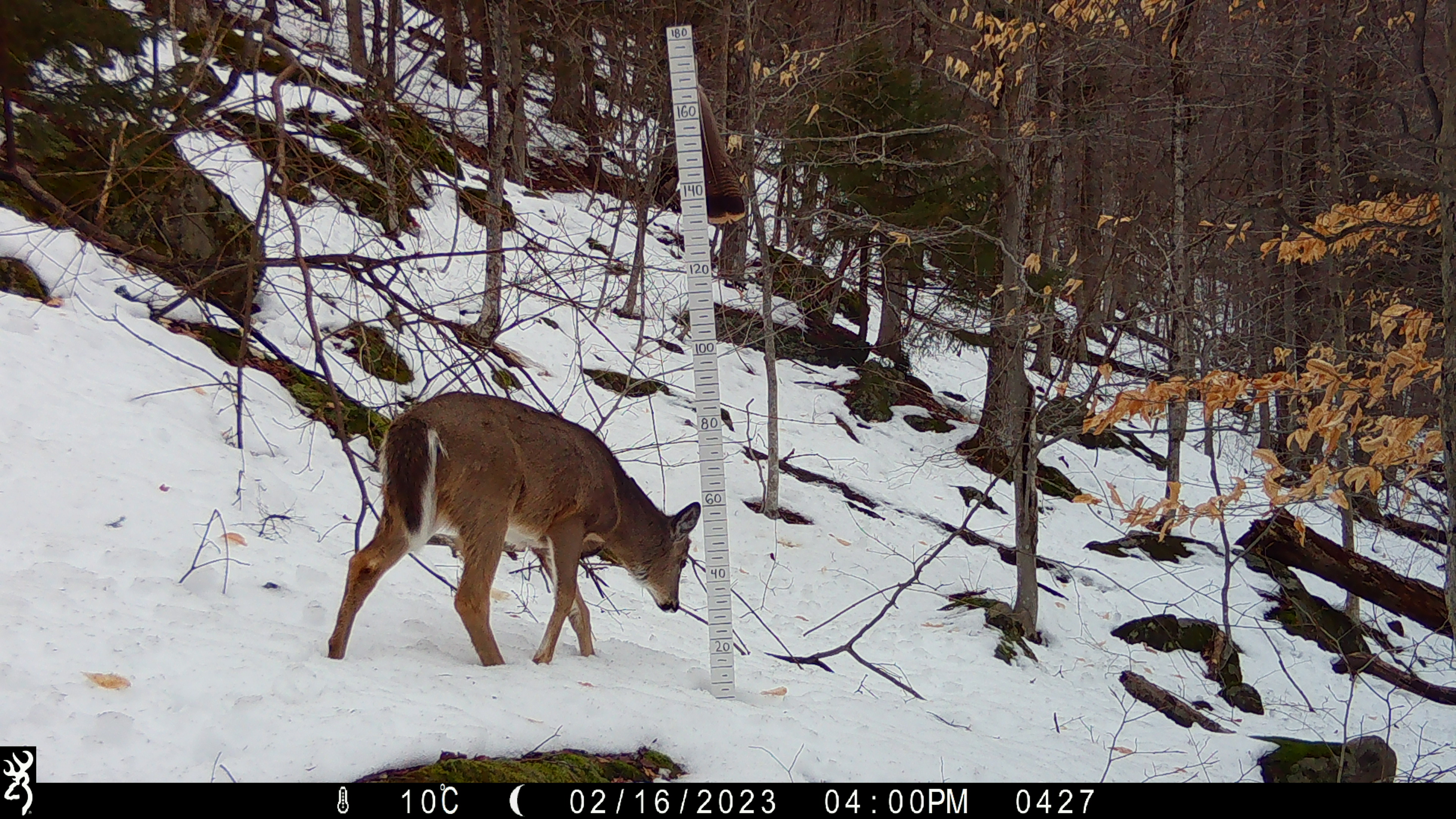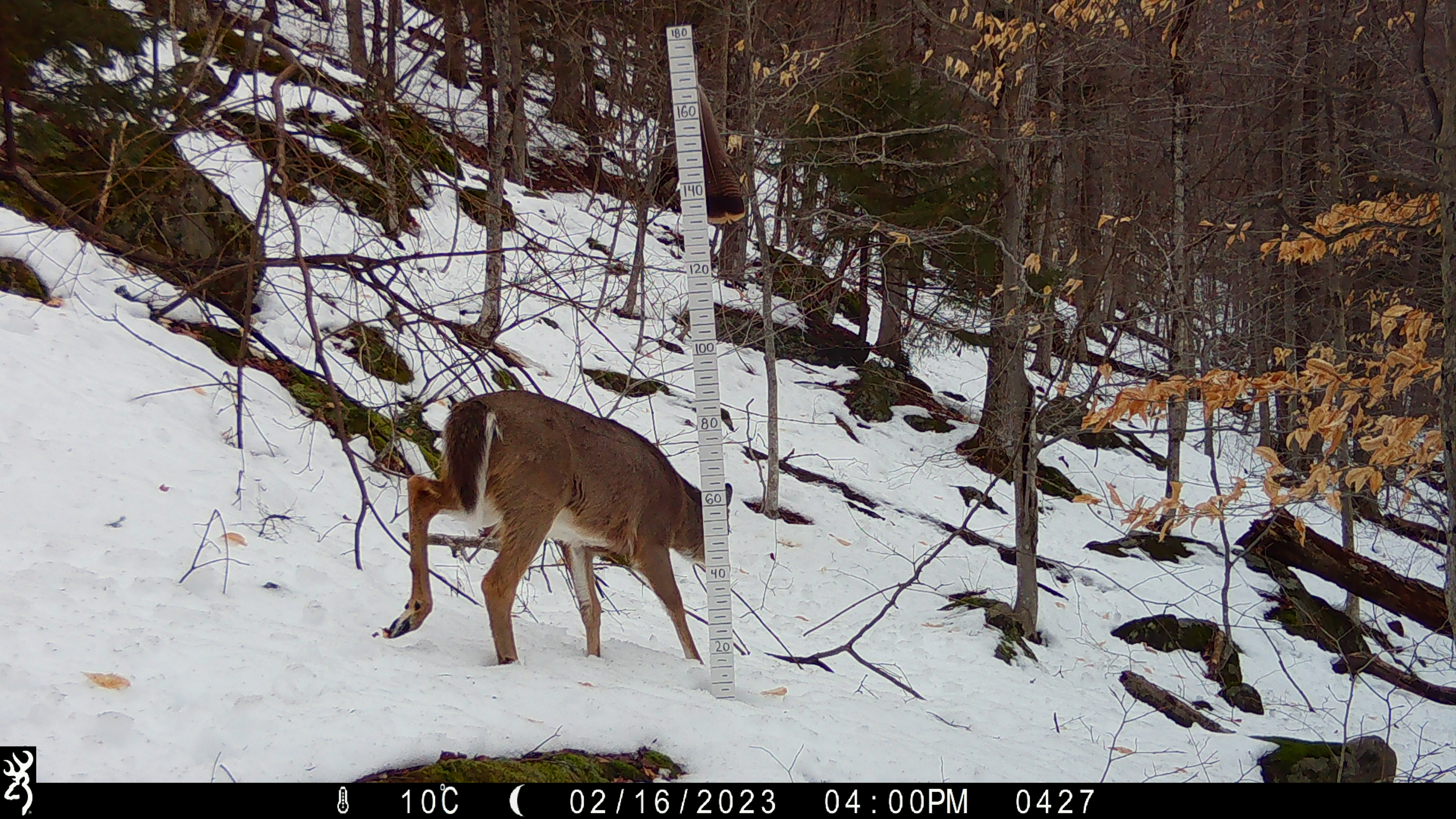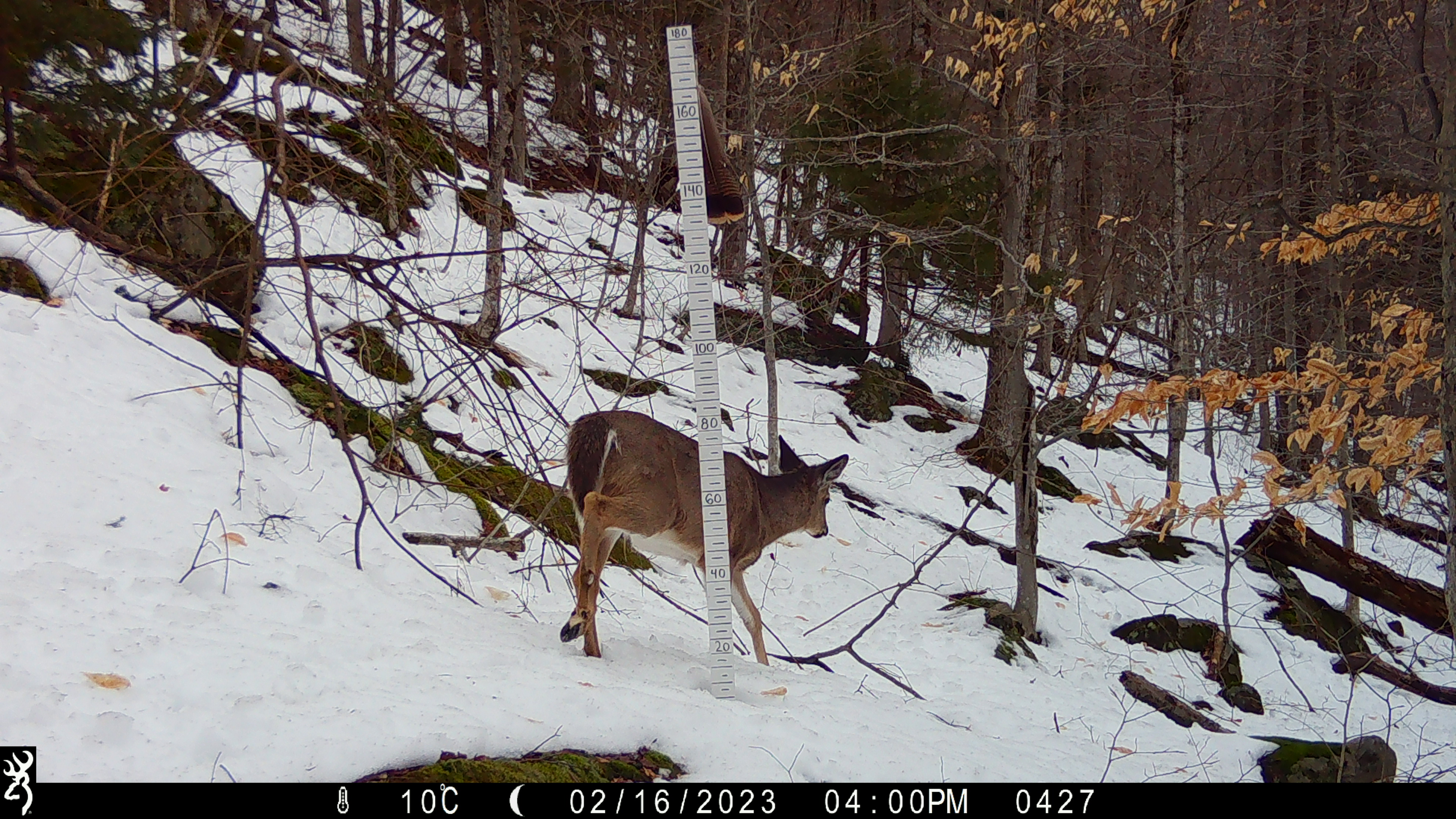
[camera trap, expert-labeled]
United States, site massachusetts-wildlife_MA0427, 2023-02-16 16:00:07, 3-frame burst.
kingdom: Animalia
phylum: Chordata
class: Mammalia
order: Artiodactyla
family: Cervidae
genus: Odocoileus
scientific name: Odocoileus virginianus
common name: white-tailed deer